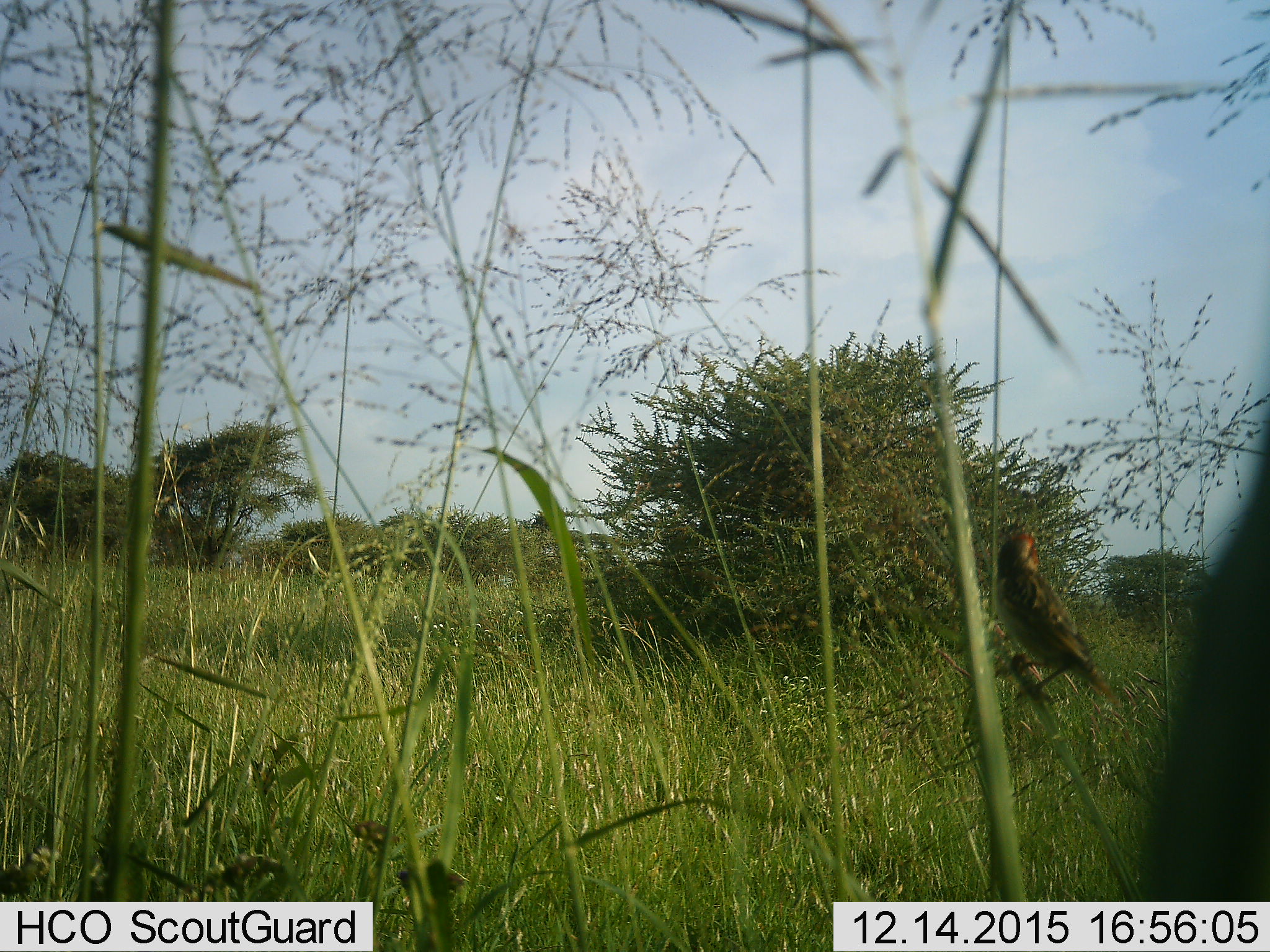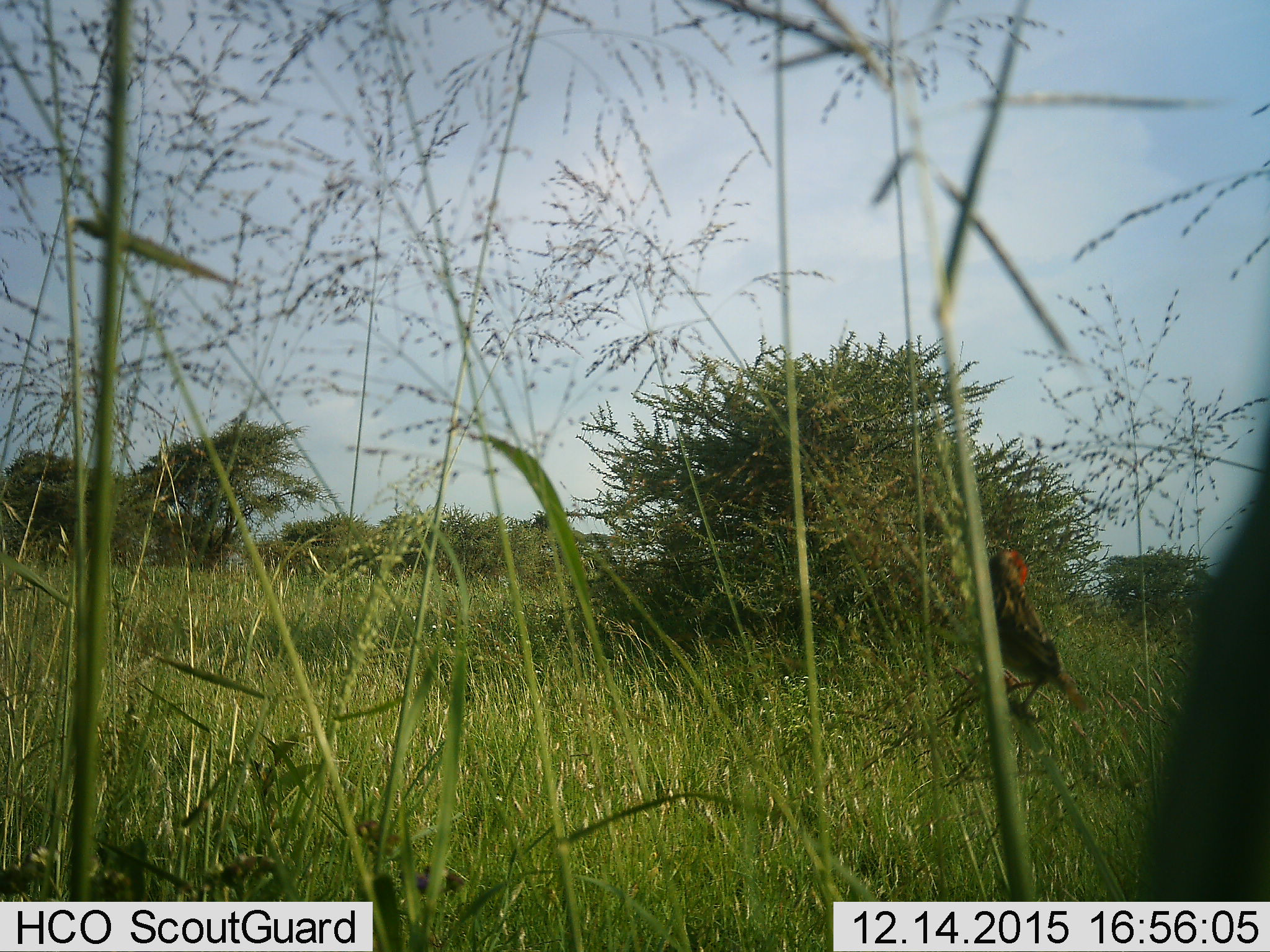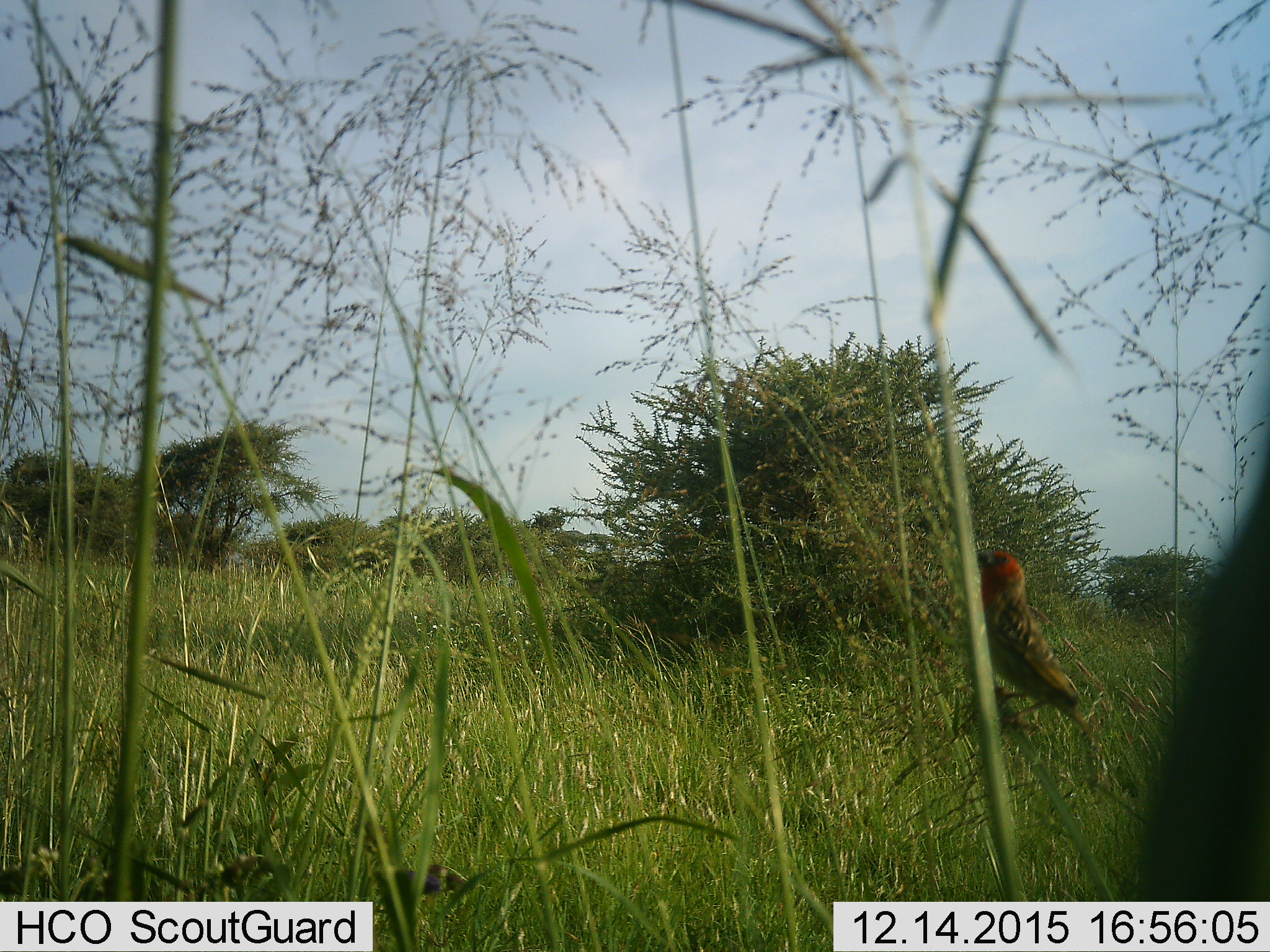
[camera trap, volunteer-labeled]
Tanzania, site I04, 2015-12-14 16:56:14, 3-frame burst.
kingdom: Animalia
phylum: Chordata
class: Aves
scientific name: Aves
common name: bird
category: otherbird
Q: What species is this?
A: Otherbird (bird) (Aves).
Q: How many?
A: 1.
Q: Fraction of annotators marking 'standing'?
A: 70%.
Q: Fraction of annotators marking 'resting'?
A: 30%.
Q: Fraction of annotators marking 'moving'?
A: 0%.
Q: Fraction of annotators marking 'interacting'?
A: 0%.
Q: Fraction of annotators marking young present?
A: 0%.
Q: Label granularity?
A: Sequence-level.